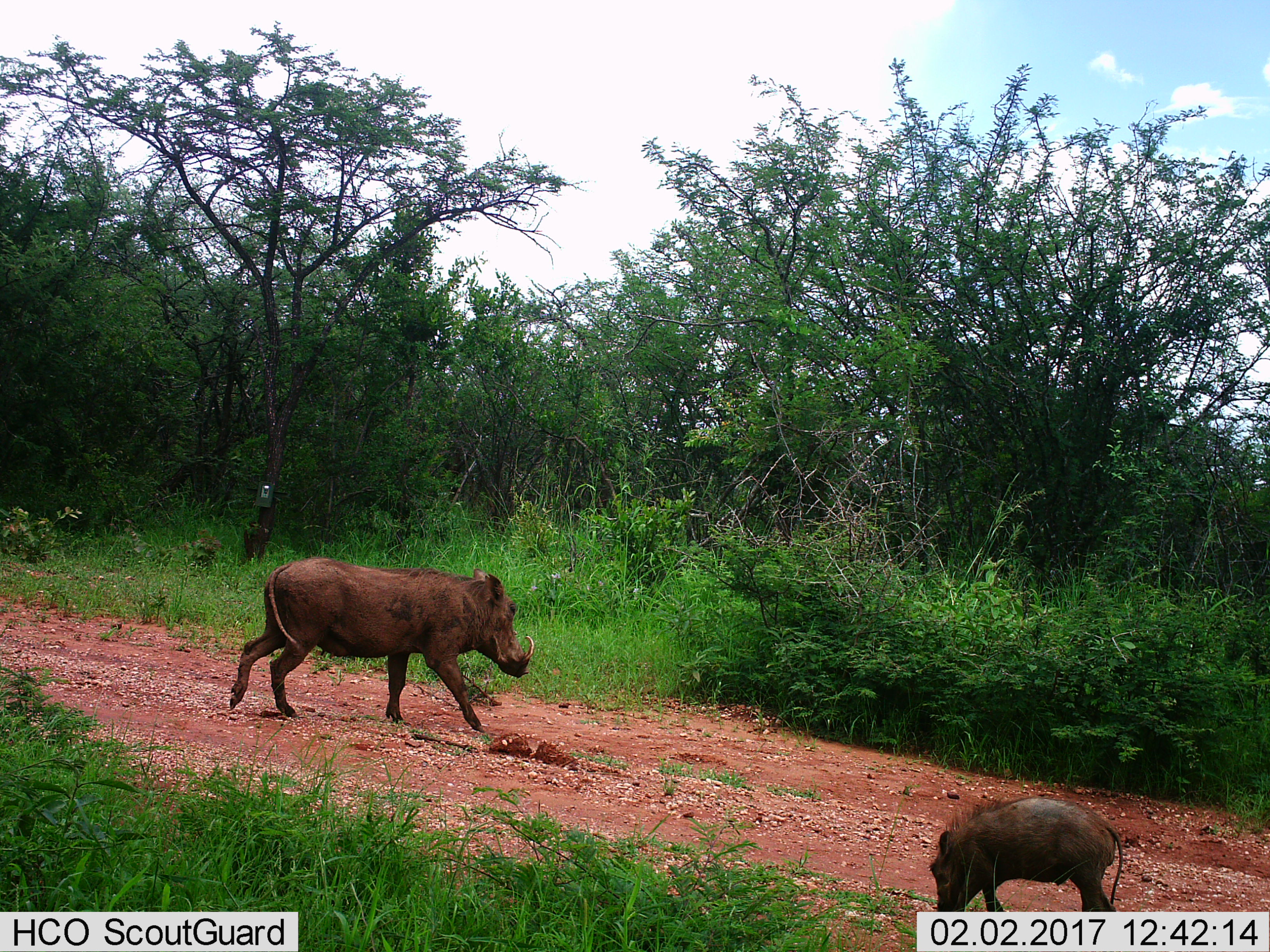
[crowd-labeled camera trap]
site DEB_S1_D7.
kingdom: Animalia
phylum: Chordata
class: Mammalia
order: Artiodactyla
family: Suidae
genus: Phacochoerus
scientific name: Phacochoerus africanus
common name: warthog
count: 2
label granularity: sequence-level